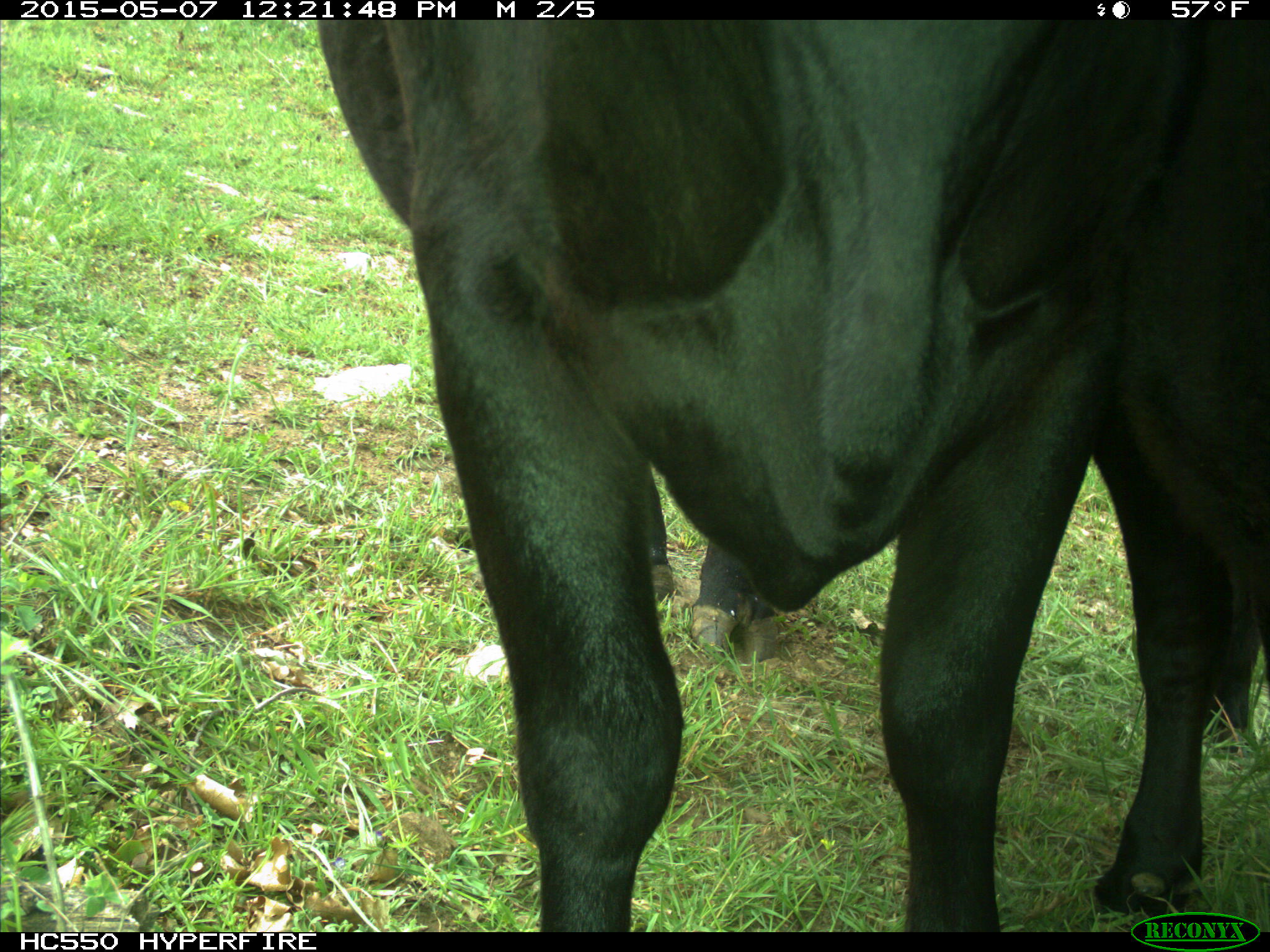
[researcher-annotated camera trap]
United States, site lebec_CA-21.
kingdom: Animalia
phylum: Chordata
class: Mammalia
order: Artiodactyla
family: Bovidae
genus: Bos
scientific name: Bos taurus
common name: domestic cow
Bos taurus (domestic cow).